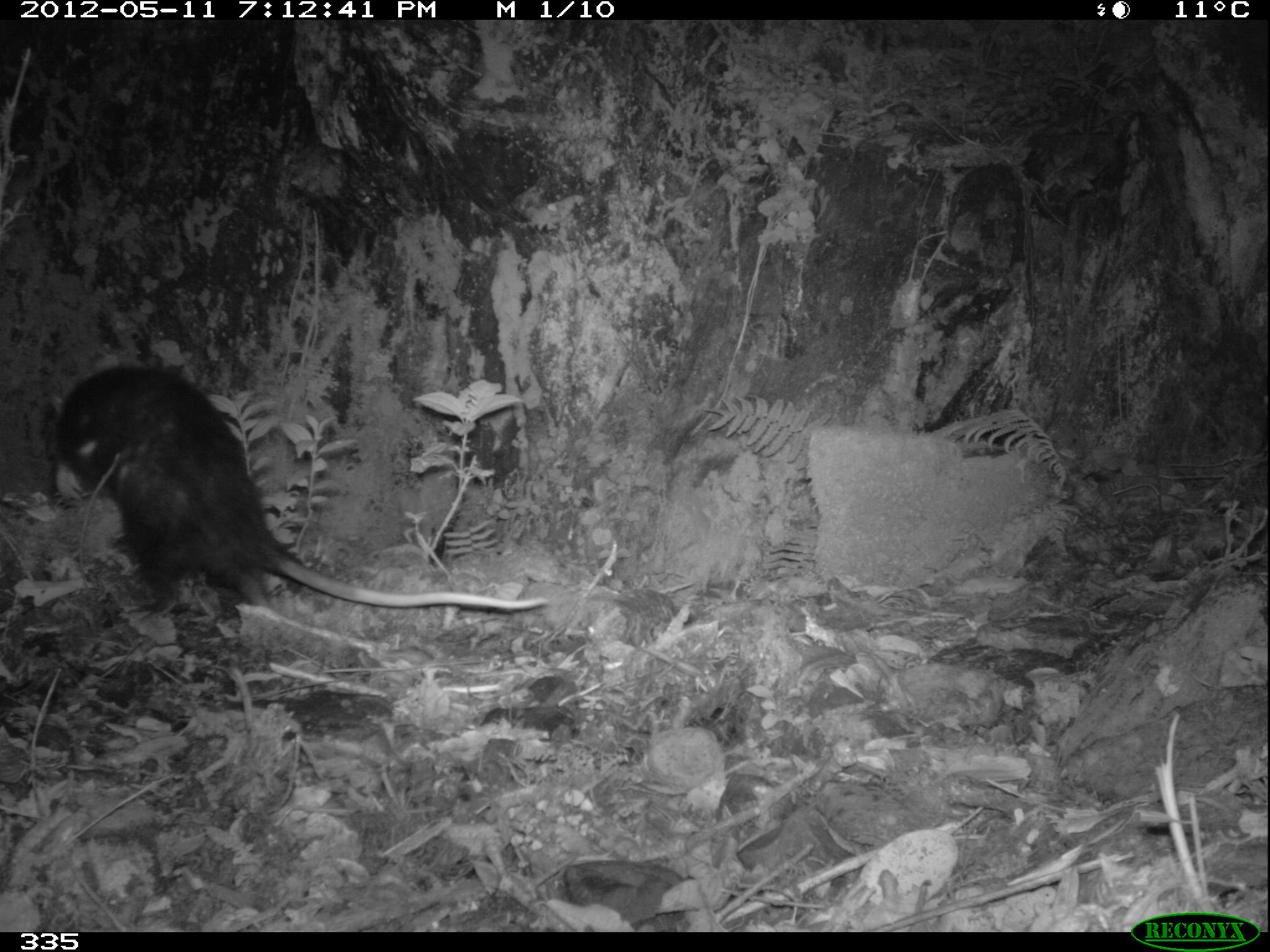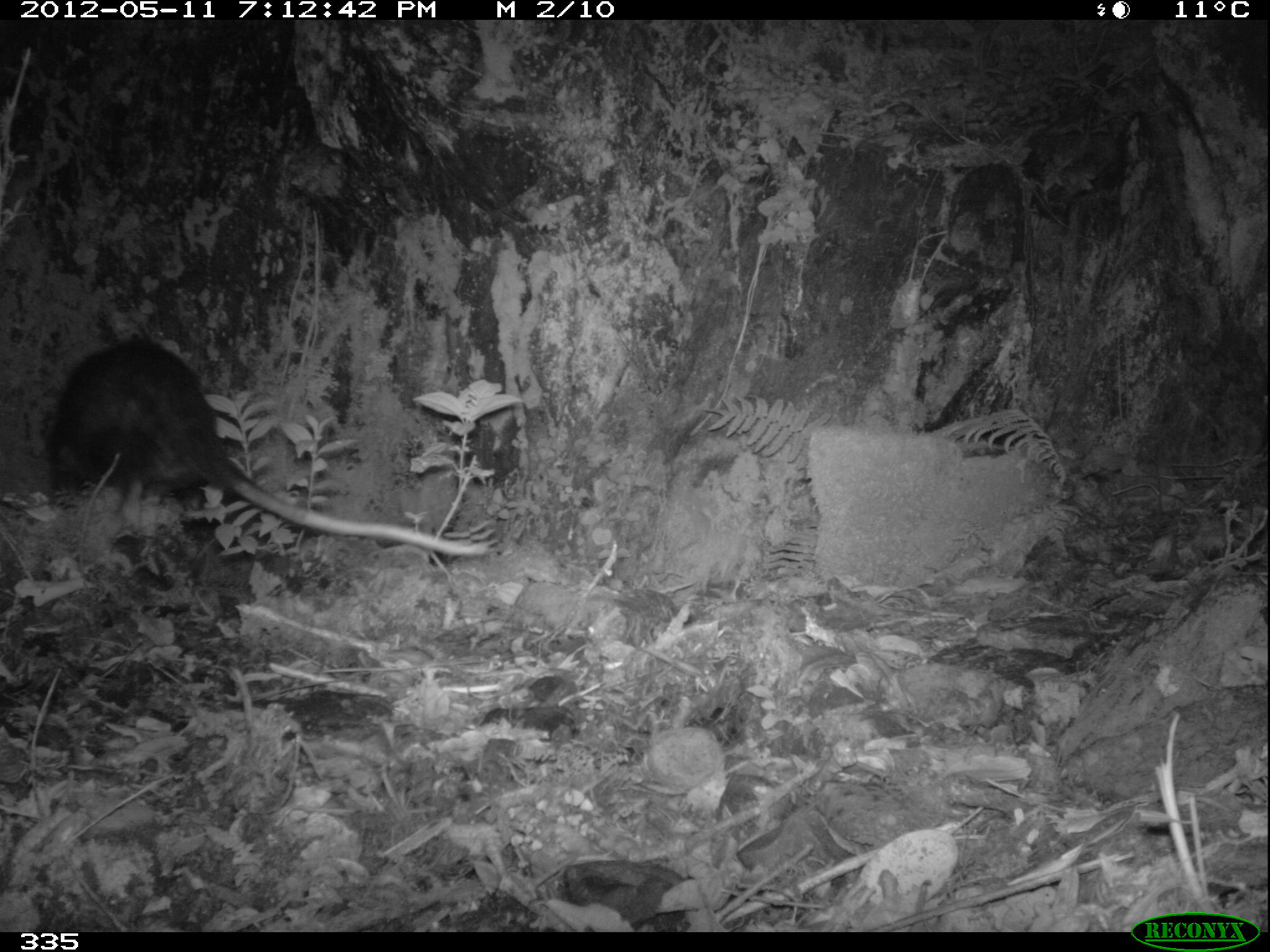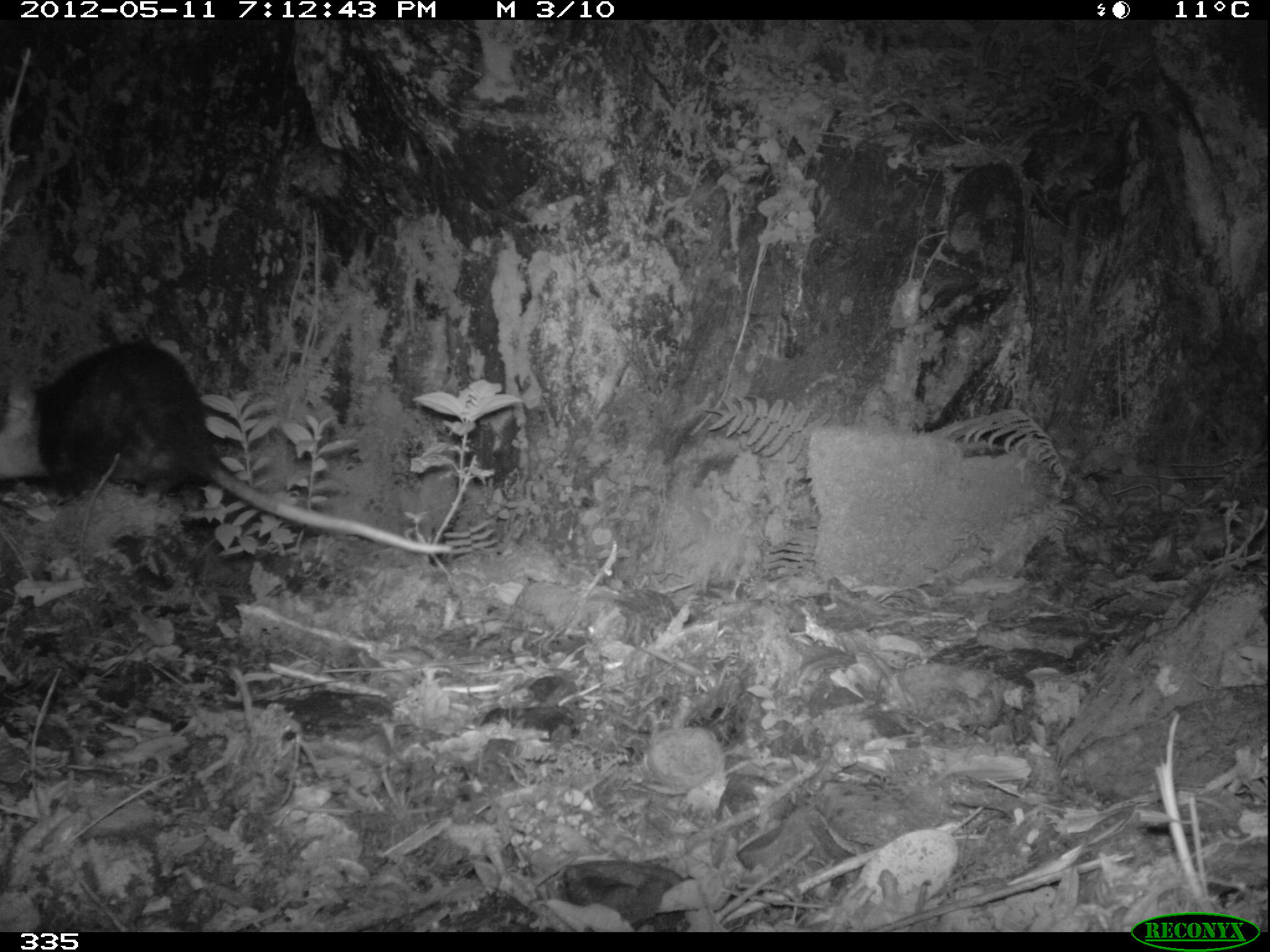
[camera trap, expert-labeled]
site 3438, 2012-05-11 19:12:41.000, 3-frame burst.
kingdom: Animalia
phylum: Chordata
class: Mammalia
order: Didelphimorphia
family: Didelphidae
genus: Didelphis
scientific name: Didelphis pernigra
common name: andean white-eared opossum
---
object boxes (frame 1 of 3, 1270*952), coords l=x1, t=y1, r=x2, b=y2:
didelphis pernigra: l=46, t=363, r=545, b=628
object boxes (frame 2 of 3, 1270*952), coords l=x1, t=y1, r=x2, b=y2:
didelphis pernigra: l=46, t=340, r=487, b=554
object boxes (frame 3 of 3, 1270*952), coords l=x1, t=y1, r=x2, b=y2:
didelphis pernigra: l=0, t=342, r=450, b=555